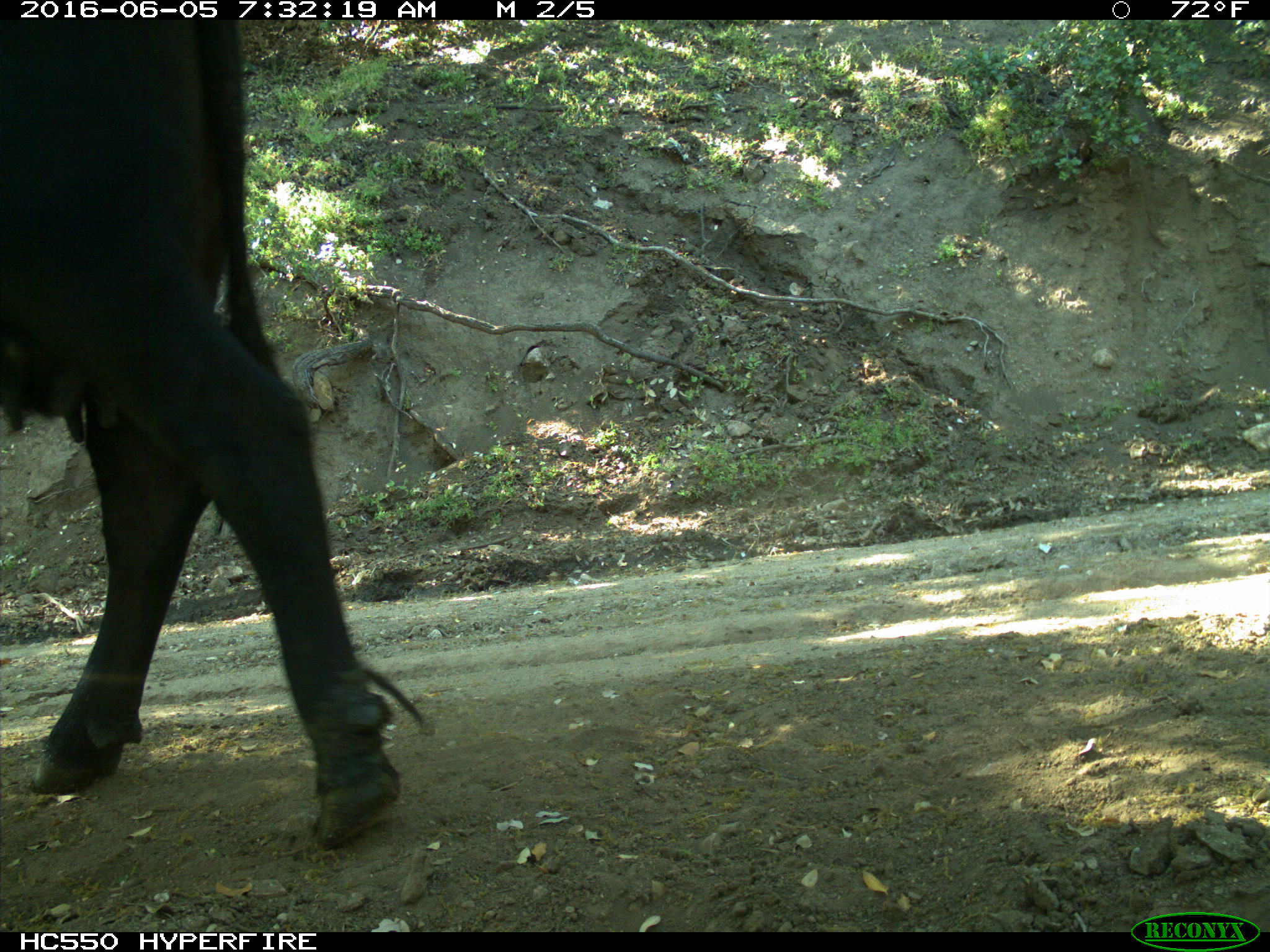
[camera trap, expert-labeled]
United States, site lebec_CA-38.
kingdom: Animalia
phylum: Chordata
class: Mammalia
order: Artiodactyla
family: Bovidae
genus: Bos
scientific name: Bos taurus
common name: domestic cow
Bos taurus (domestic cow).